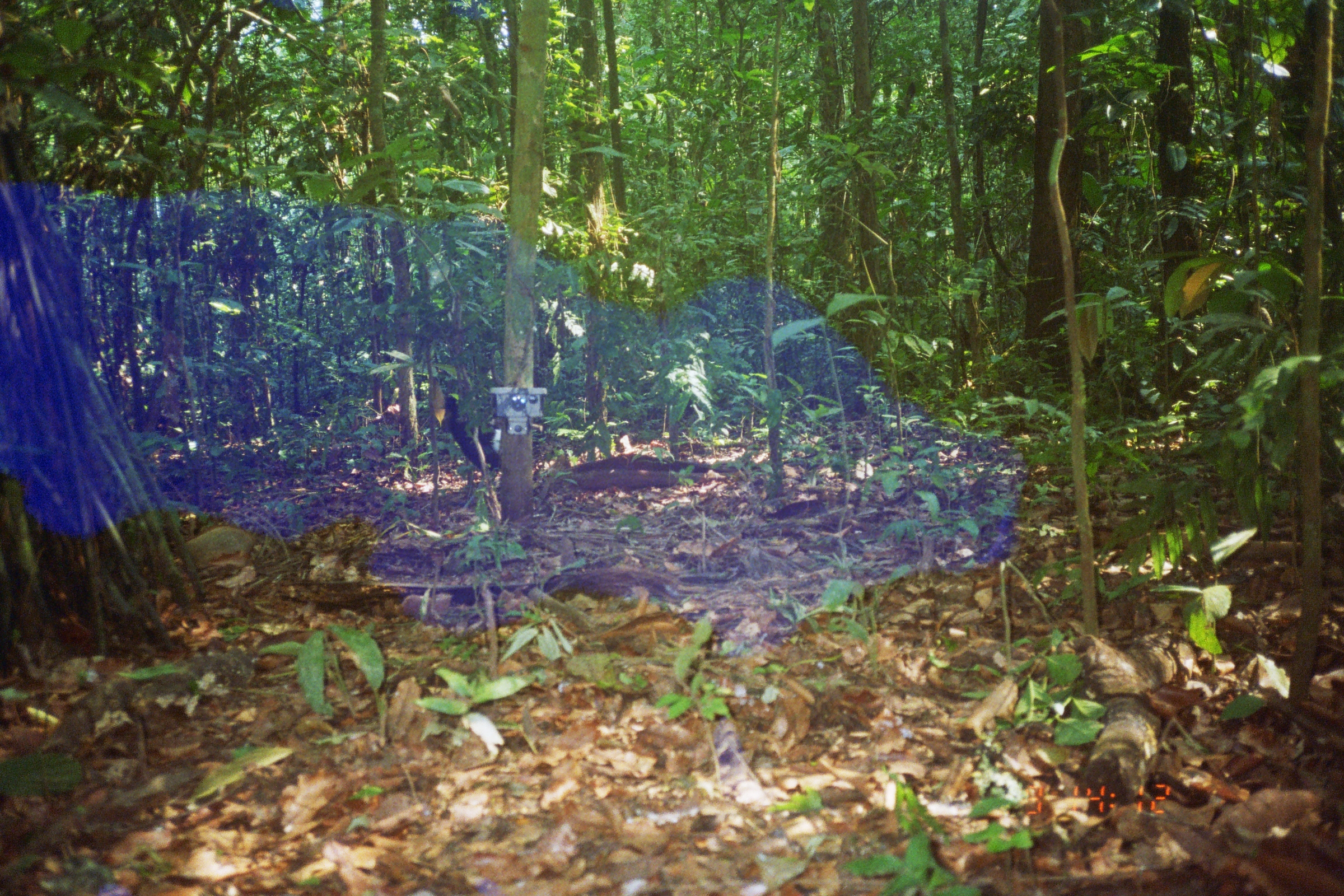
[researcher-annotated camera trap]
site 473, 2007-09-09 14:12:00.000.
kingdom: Animalia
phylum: Chordata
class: Aves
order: Gruiformes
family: Psophiidae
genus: Psophia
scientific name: Psophia leucoptera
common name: pale-winged trumpeter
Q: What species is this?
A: Psophia leucoptera (pale-winged trumpeter).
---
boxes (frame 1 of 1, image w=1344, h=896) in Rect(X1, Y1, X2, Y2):
psophia leucoptera: Rect(442, 395, 501, 510)